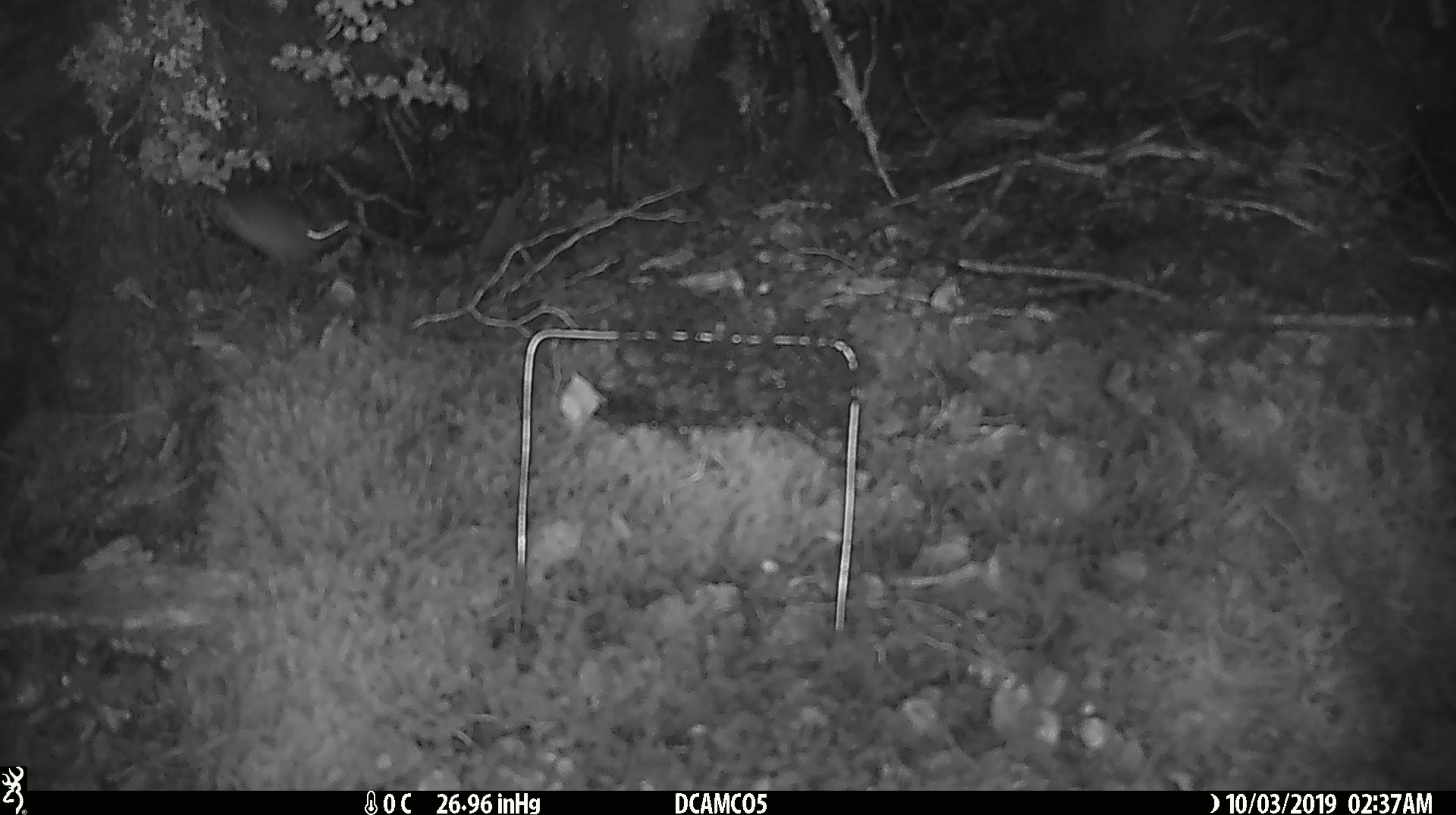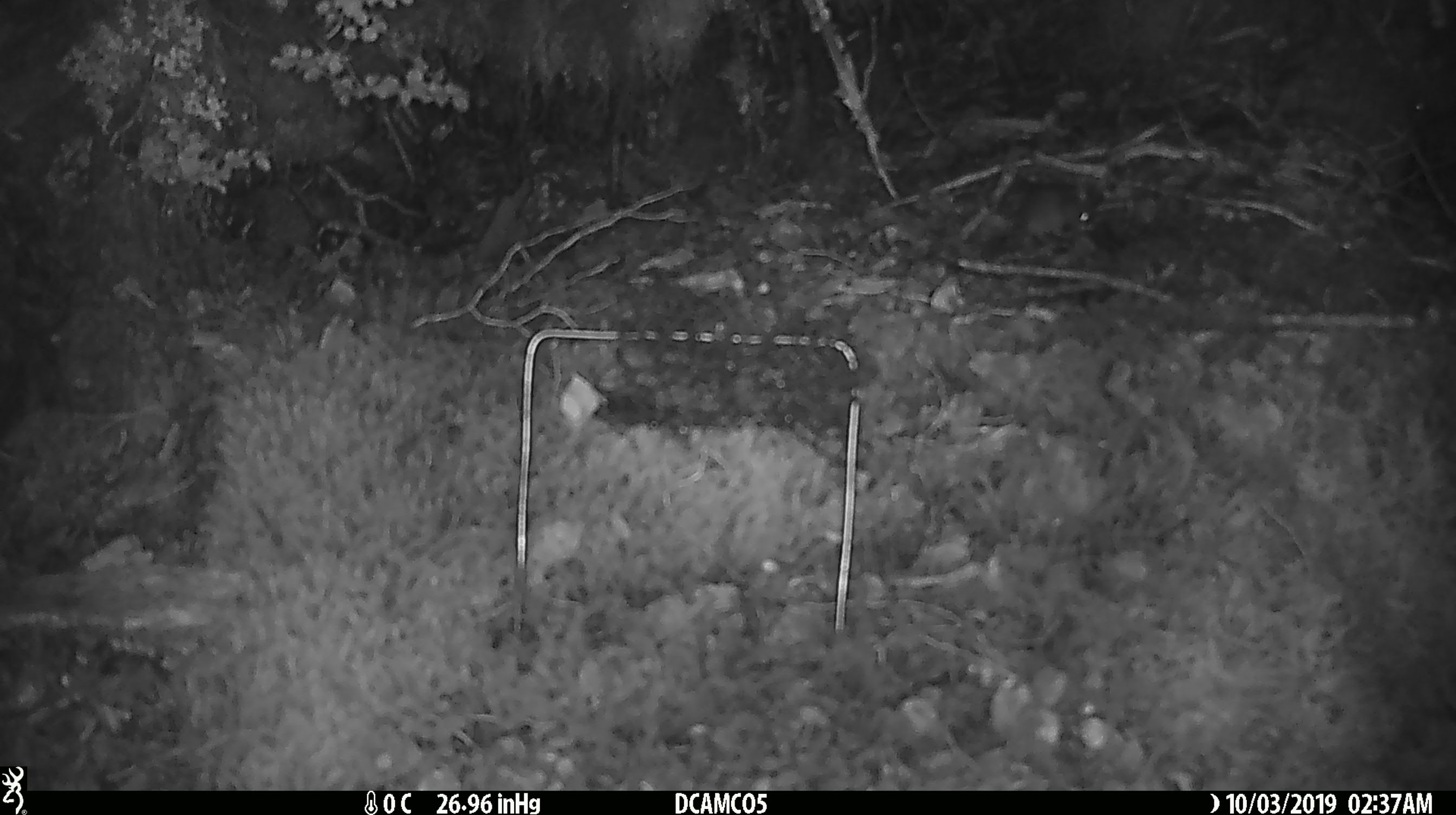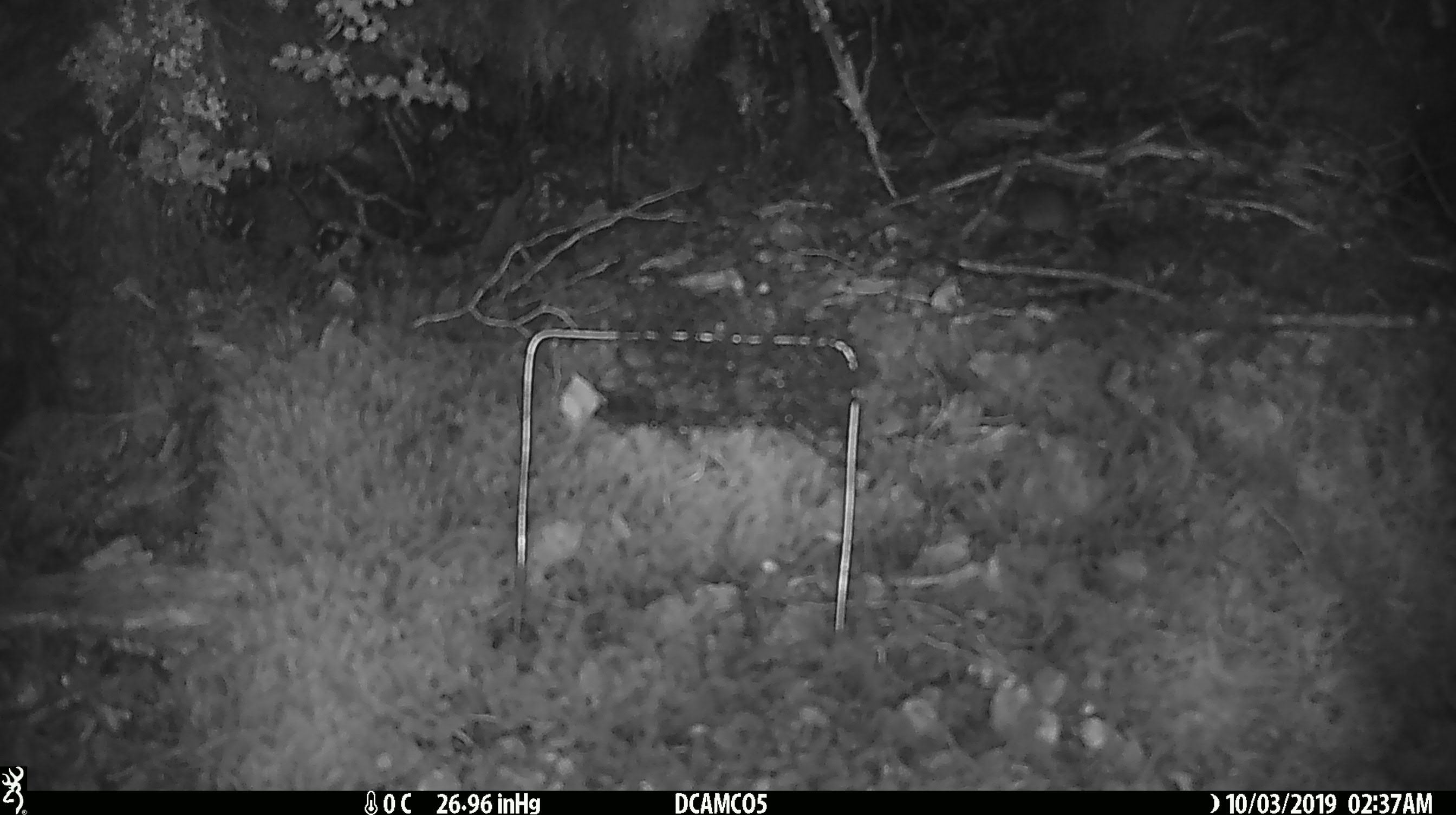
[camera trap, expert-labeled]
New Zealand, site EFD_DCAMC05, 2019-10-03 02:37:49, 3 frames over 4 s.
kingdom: Animalia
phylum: Chordata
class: Mammalia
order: Rodentia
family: Muridae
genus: Mus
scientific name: Mus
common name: mouse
Mouse (Mus).